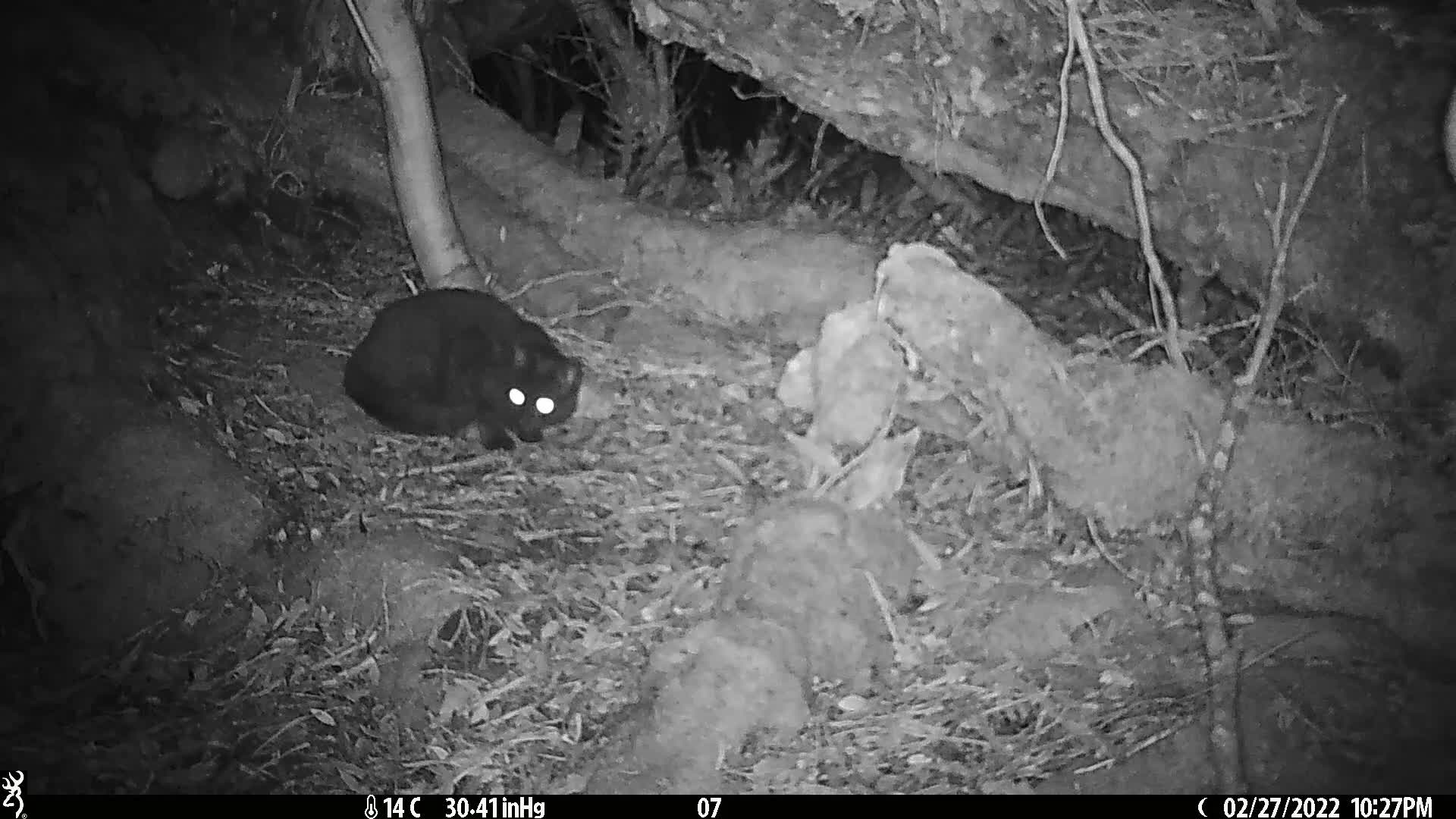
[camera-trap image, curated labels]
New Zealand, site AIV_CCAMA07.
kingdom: Animalia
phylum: Chordata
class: Mammalia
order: Carnivora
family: Felidae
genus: Felis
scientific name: Felis catus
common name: domestic cat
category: cat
Cat (domestic cat) (Felis catus).